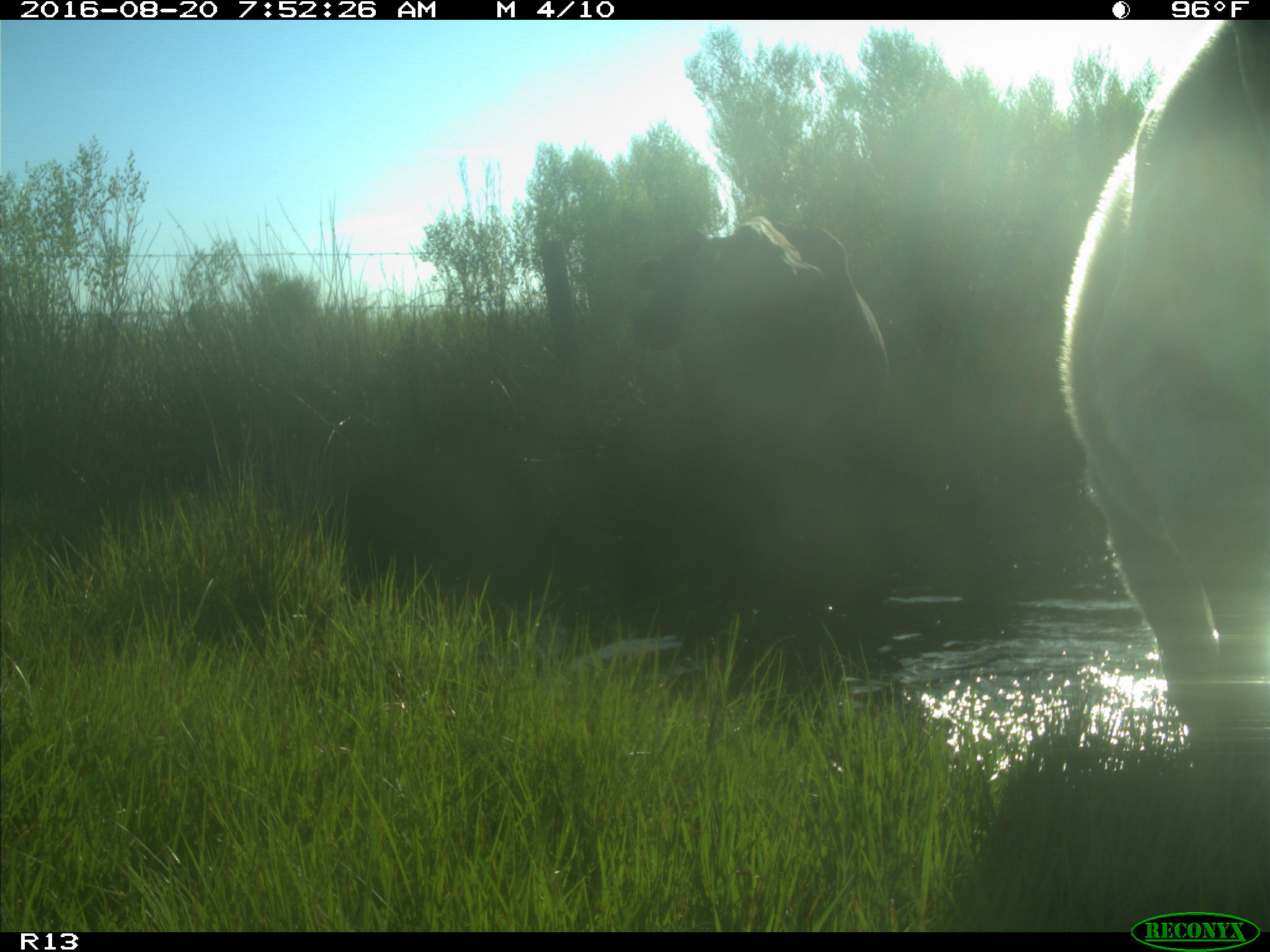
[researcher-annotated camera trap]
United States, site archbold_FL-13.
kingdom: Animalia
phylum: Chordata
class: Mammalia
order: Artiodactyla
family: Bovidae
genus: Bos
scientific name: Bos taurus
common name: domestic cow